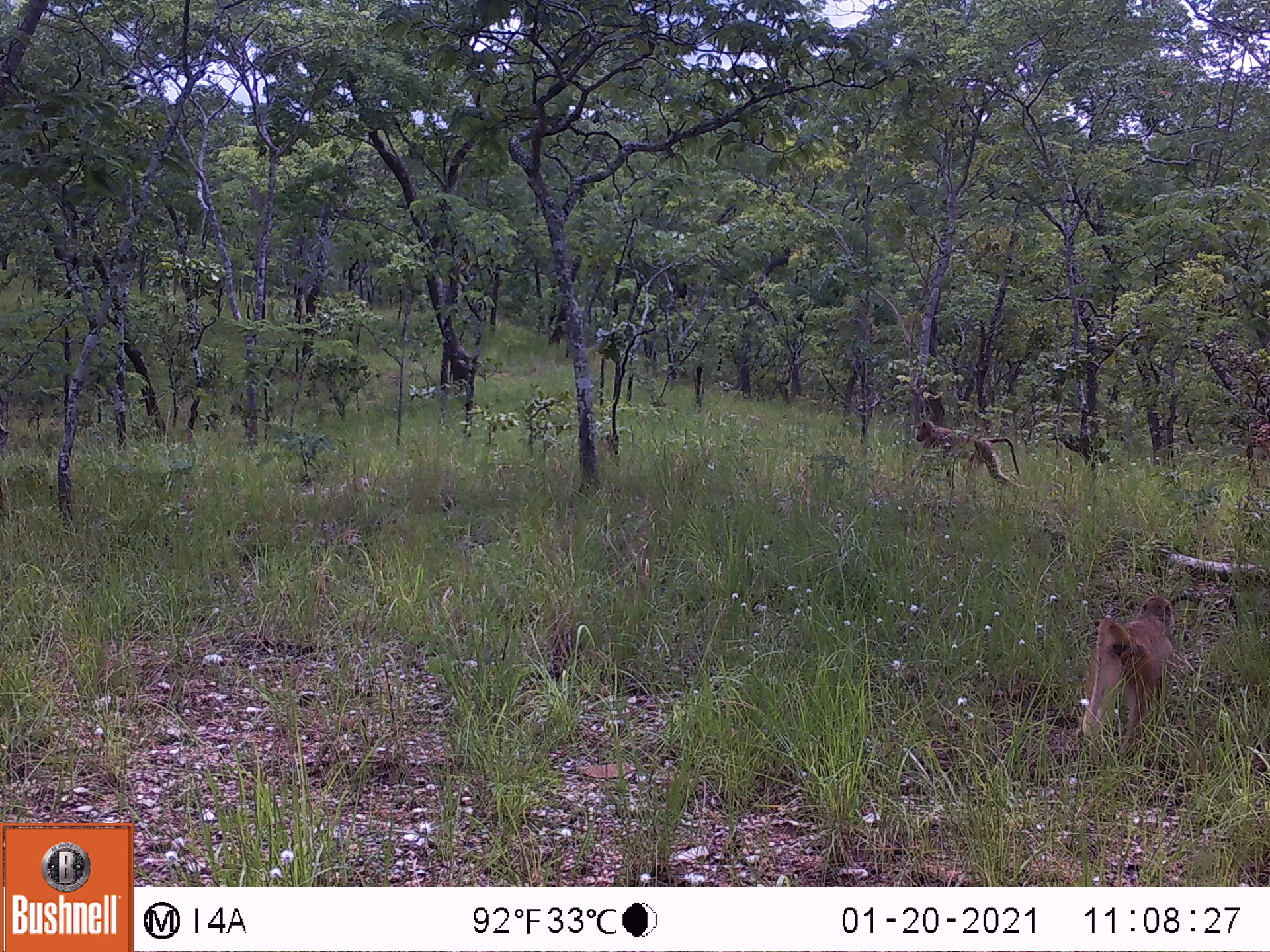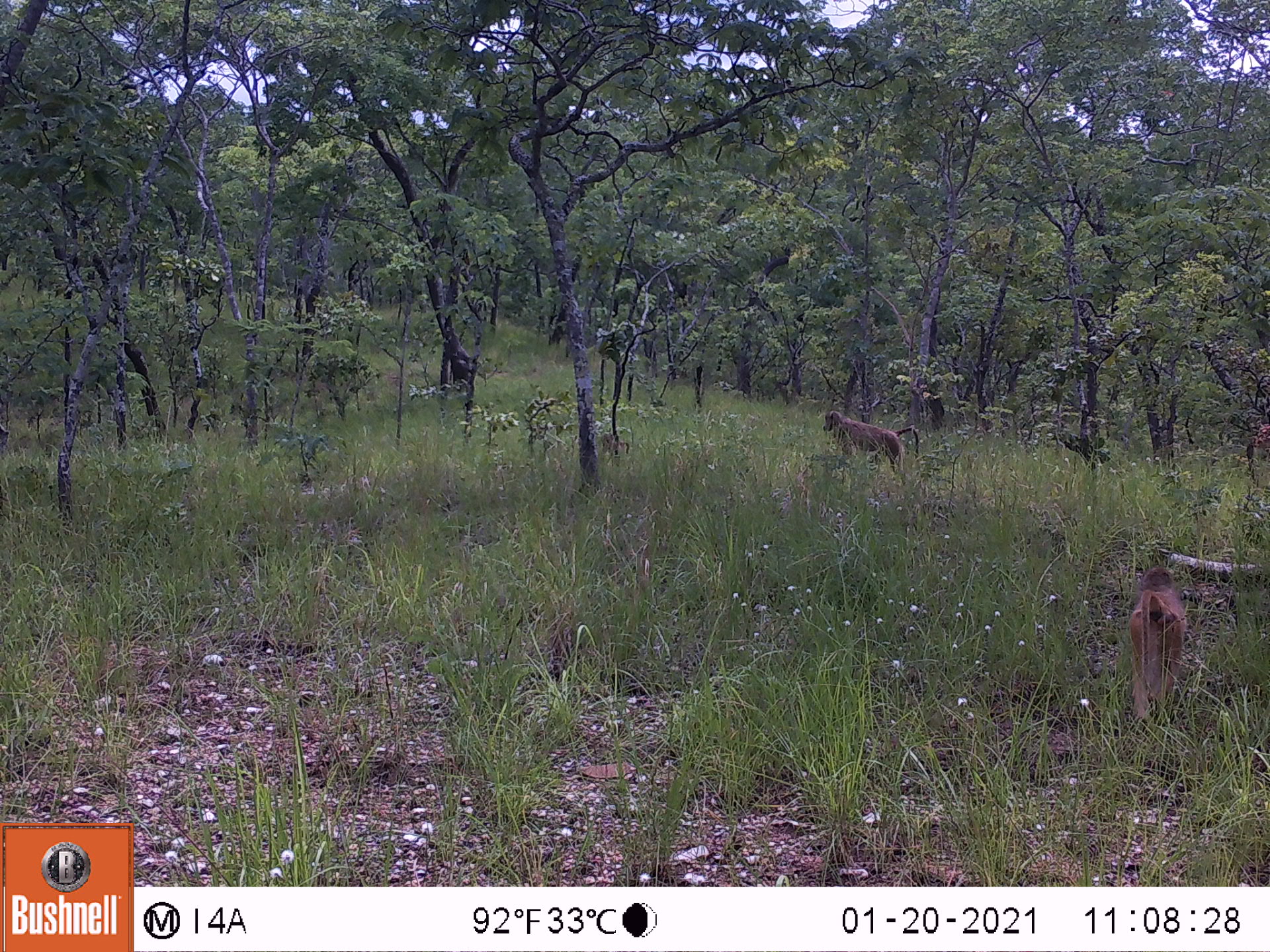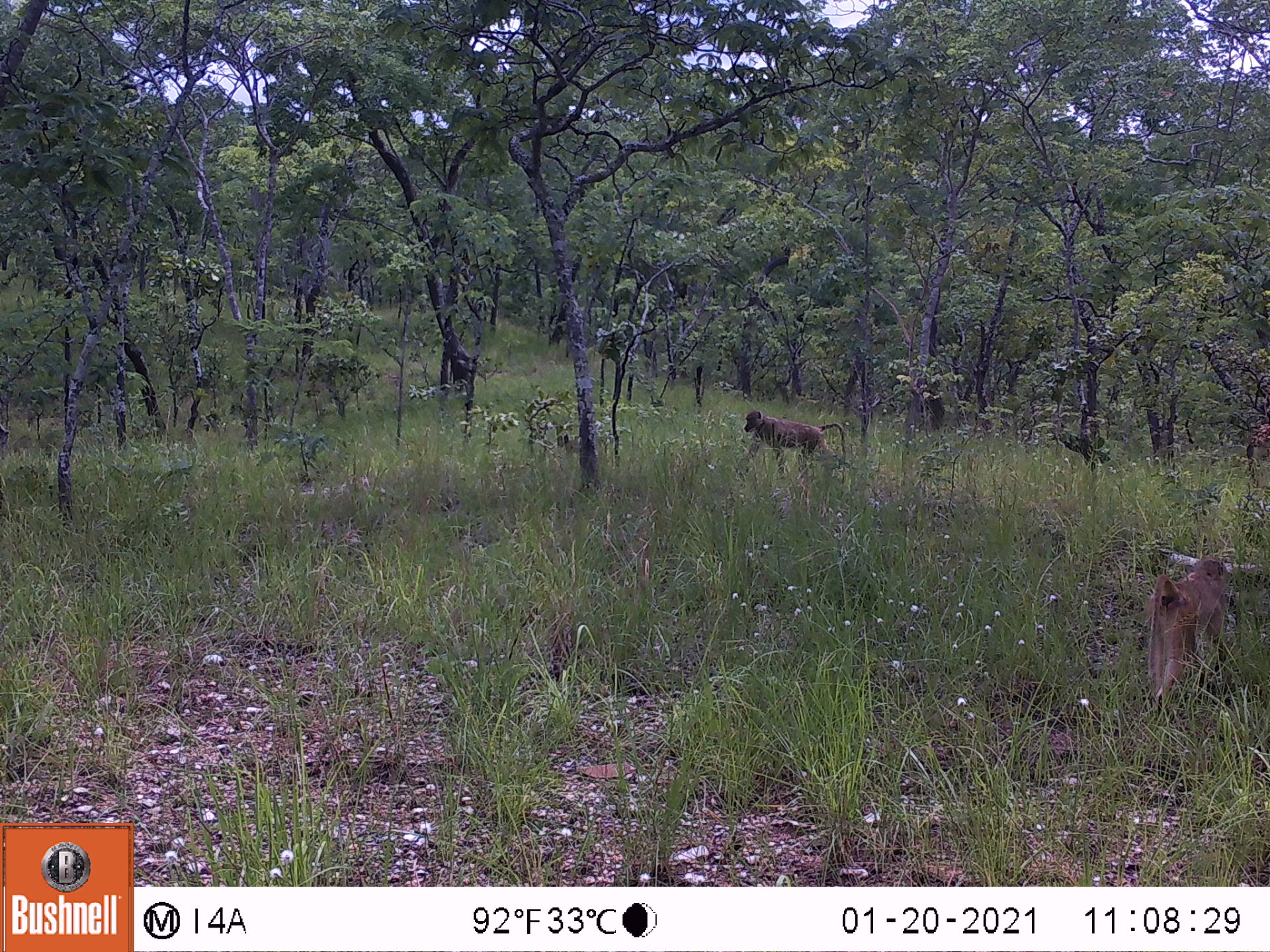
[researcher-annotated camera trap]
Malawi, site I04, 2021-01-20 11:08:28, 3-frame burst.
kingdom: Animalia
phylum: Chordata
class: Mammalia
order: Primates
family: Cercopithecidae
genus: Papio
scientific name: Papio cynocephalus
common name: yellow baboon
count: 2